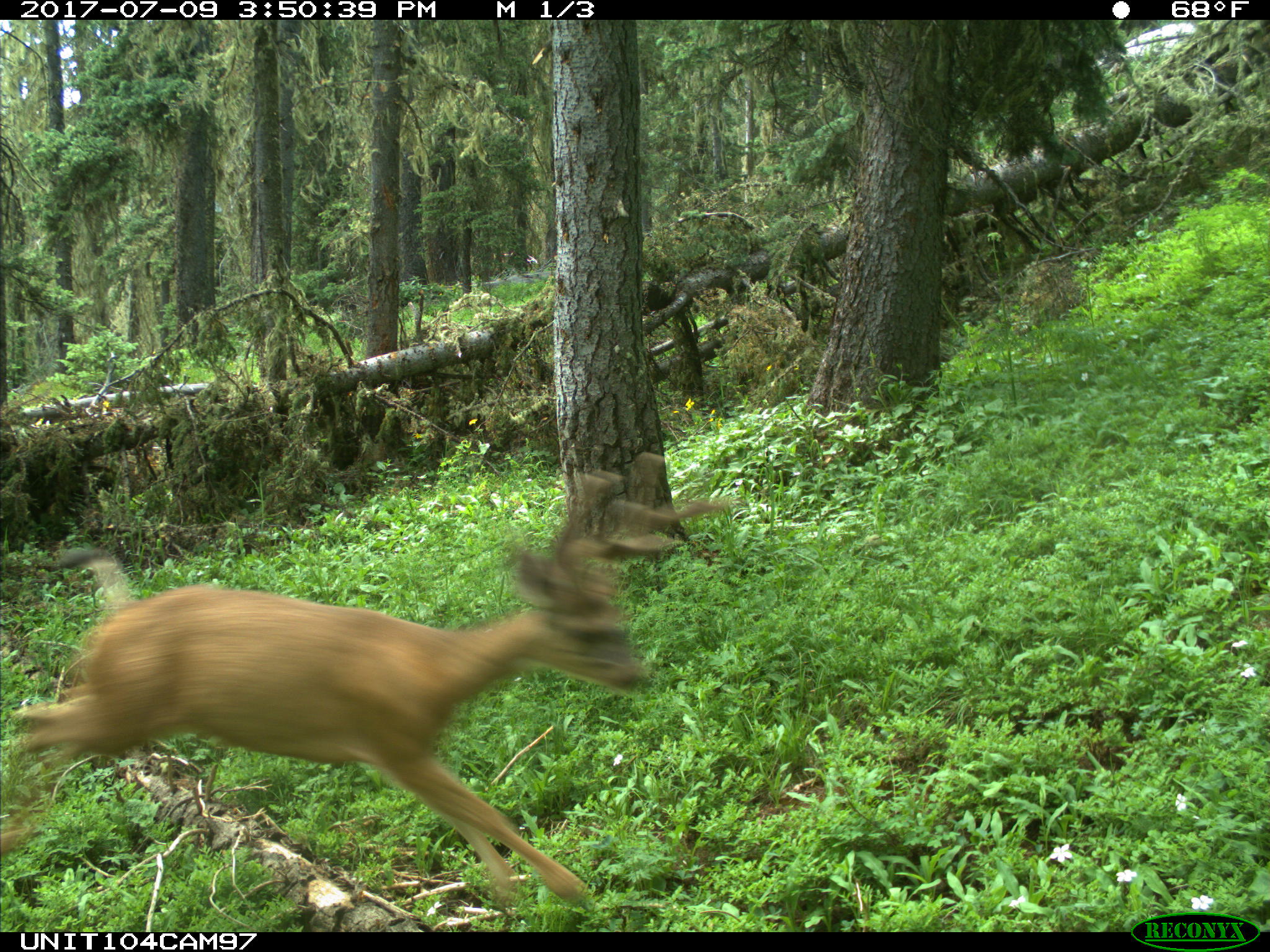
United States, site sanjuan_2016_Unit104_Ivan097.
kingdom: Animalia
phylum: Chordata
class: Mammalia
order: Artiodactyla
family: Cervidae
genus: Odocoileus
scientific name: Odocoileus hemionus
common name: mule deer